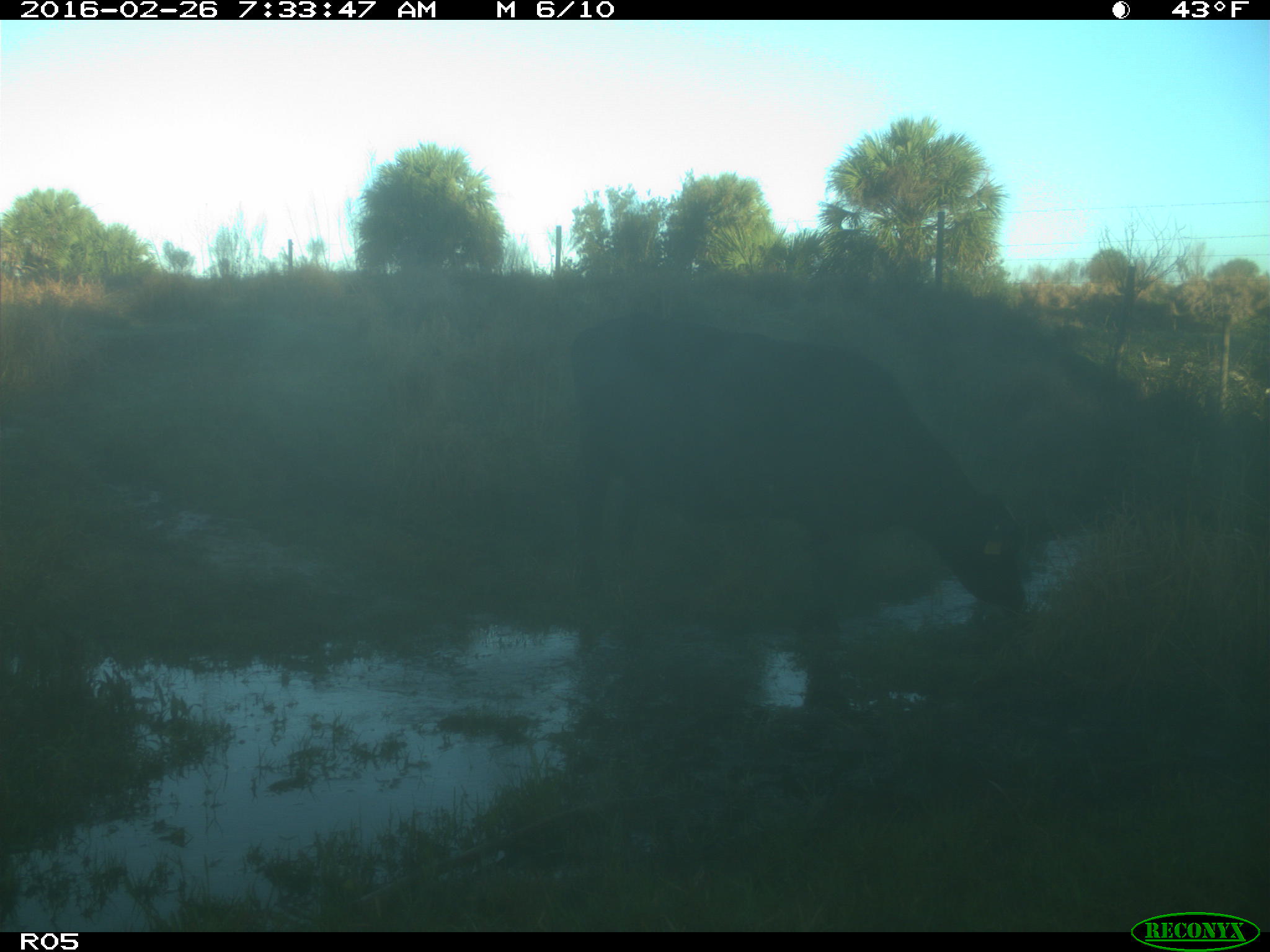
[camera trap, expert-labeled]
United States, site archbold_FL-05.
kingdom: Animalia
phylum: Chordata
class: Mammalia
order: Artiodactyla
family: Bovidae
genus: Bos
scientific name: Bos taurus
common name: domestic cow